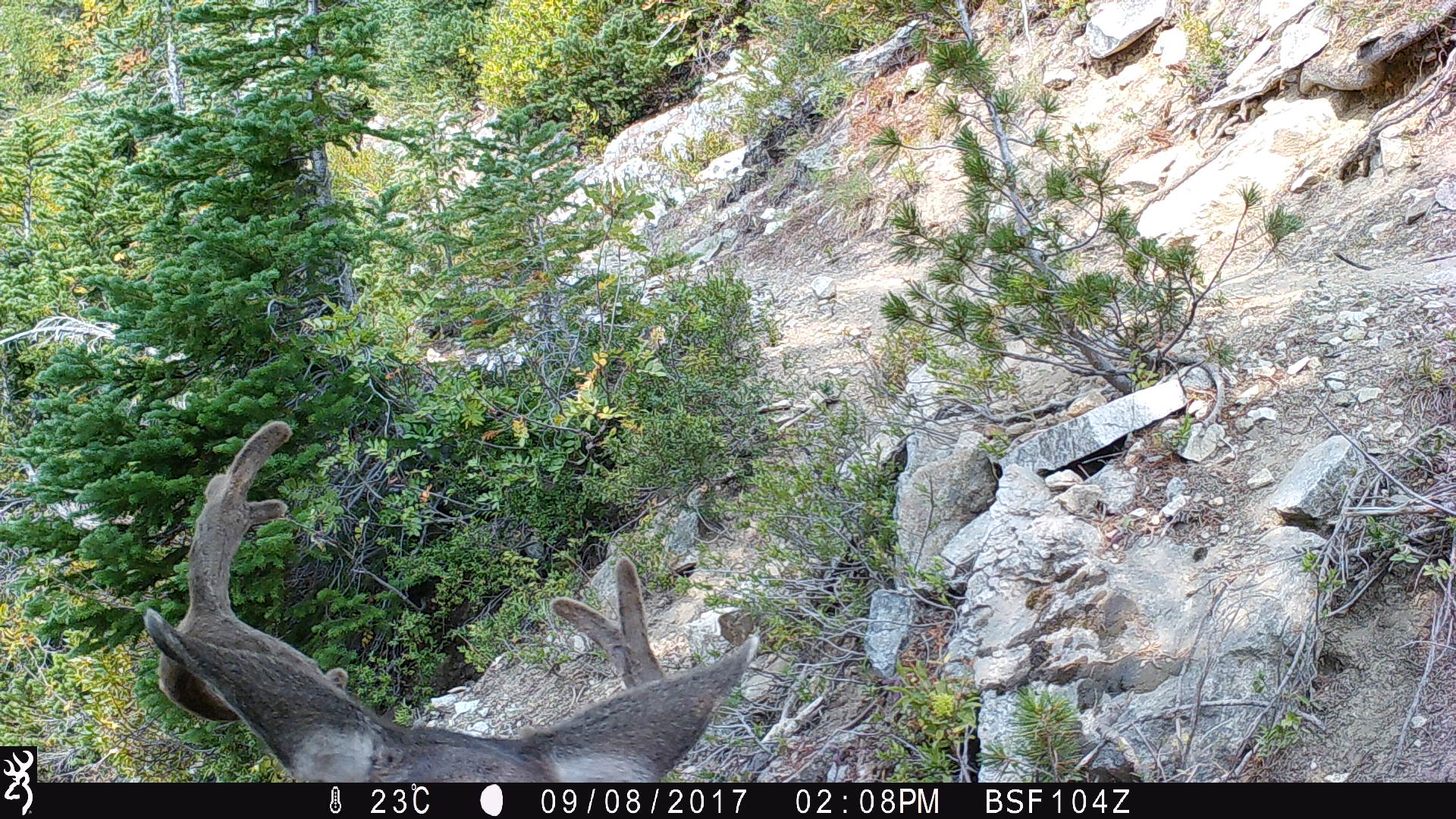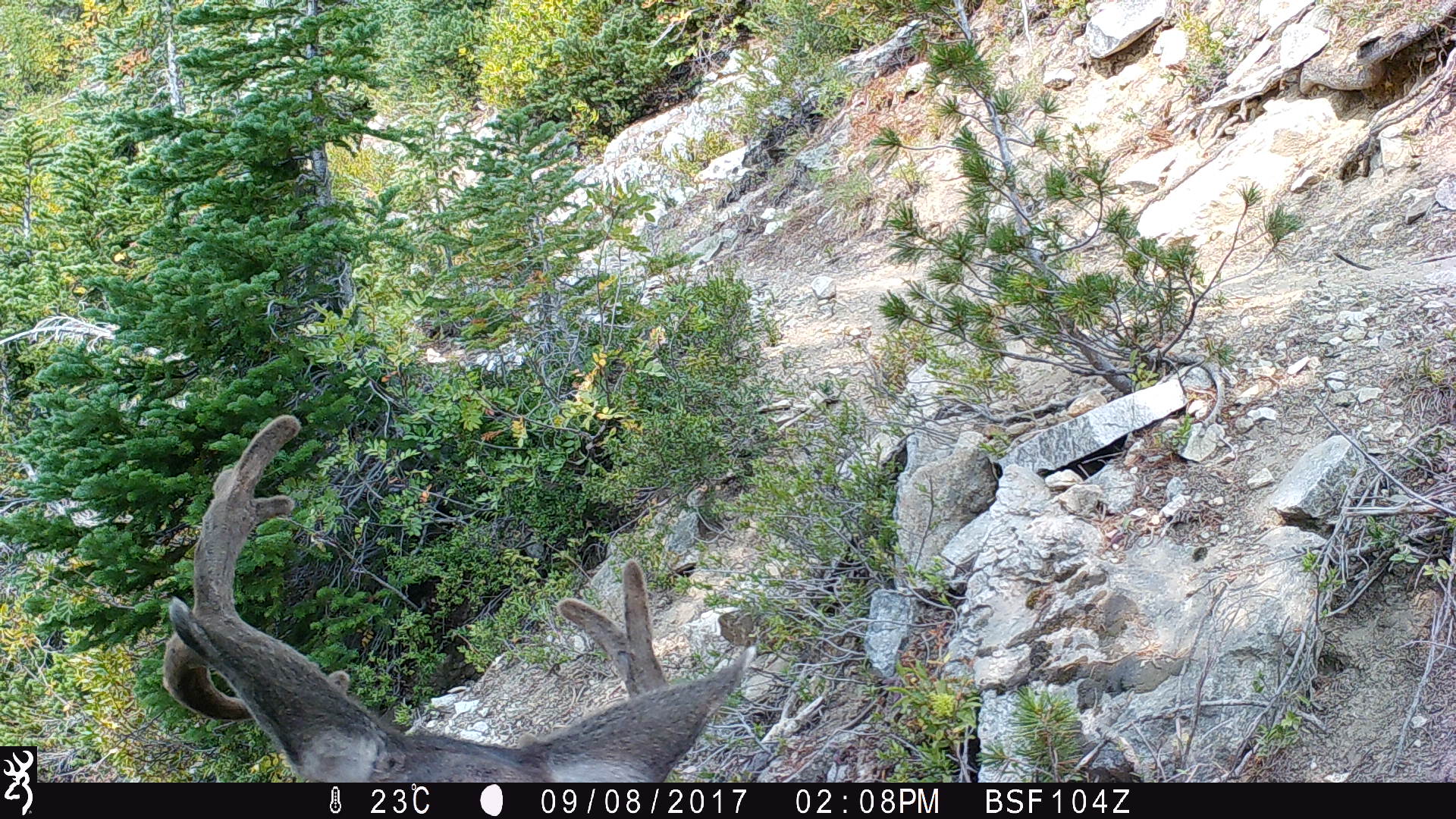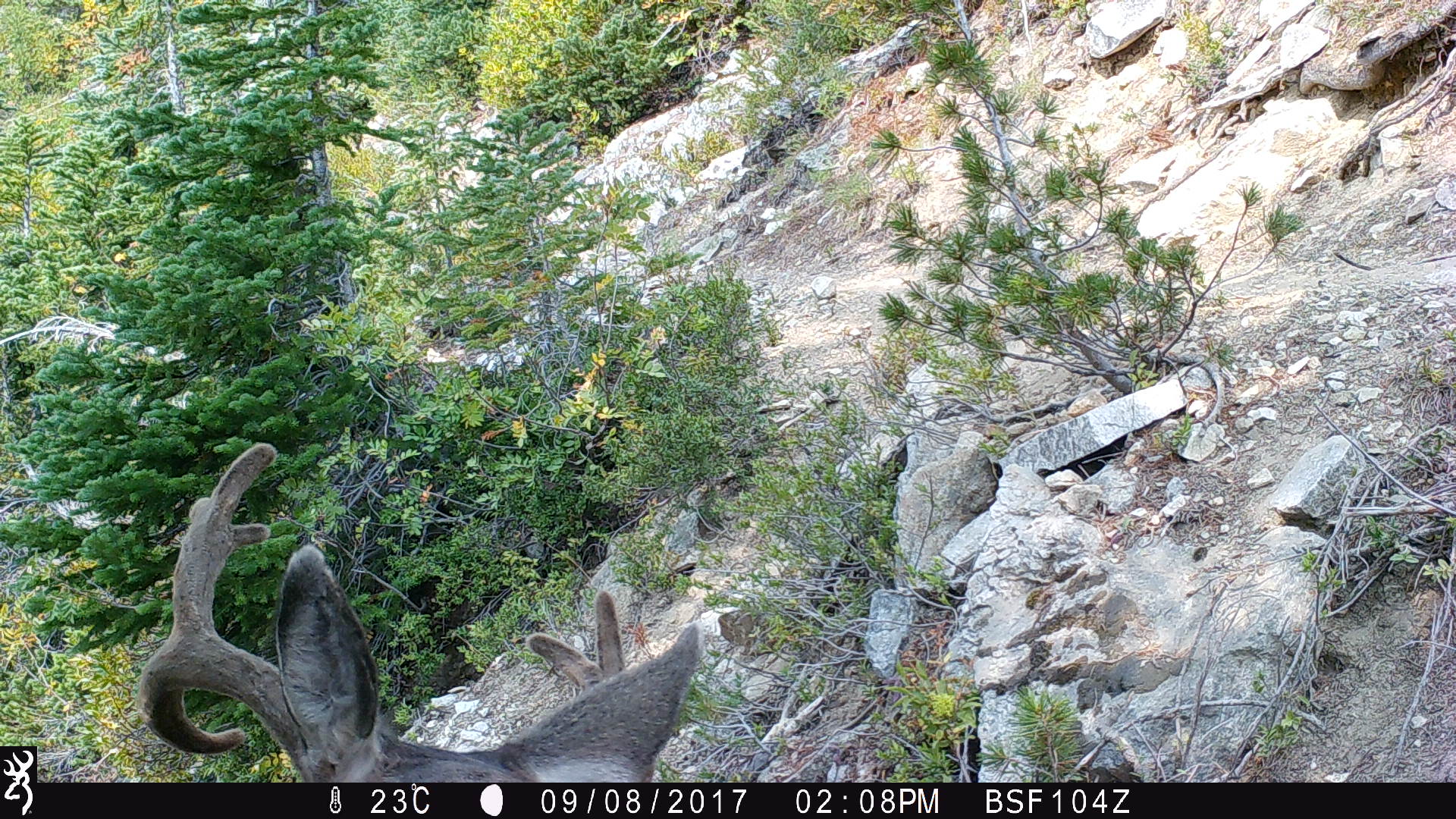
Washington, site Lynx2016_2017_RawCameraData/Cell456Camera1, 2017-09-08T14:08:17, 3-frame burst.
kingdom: Animalia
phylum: Chordata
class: Mammalia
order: Artiodactyla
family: Cervidae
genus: Odocoileus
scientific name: Odocoileus hemionus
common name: mule deer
Odocoileus hemionus (mule deer). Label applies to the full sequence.